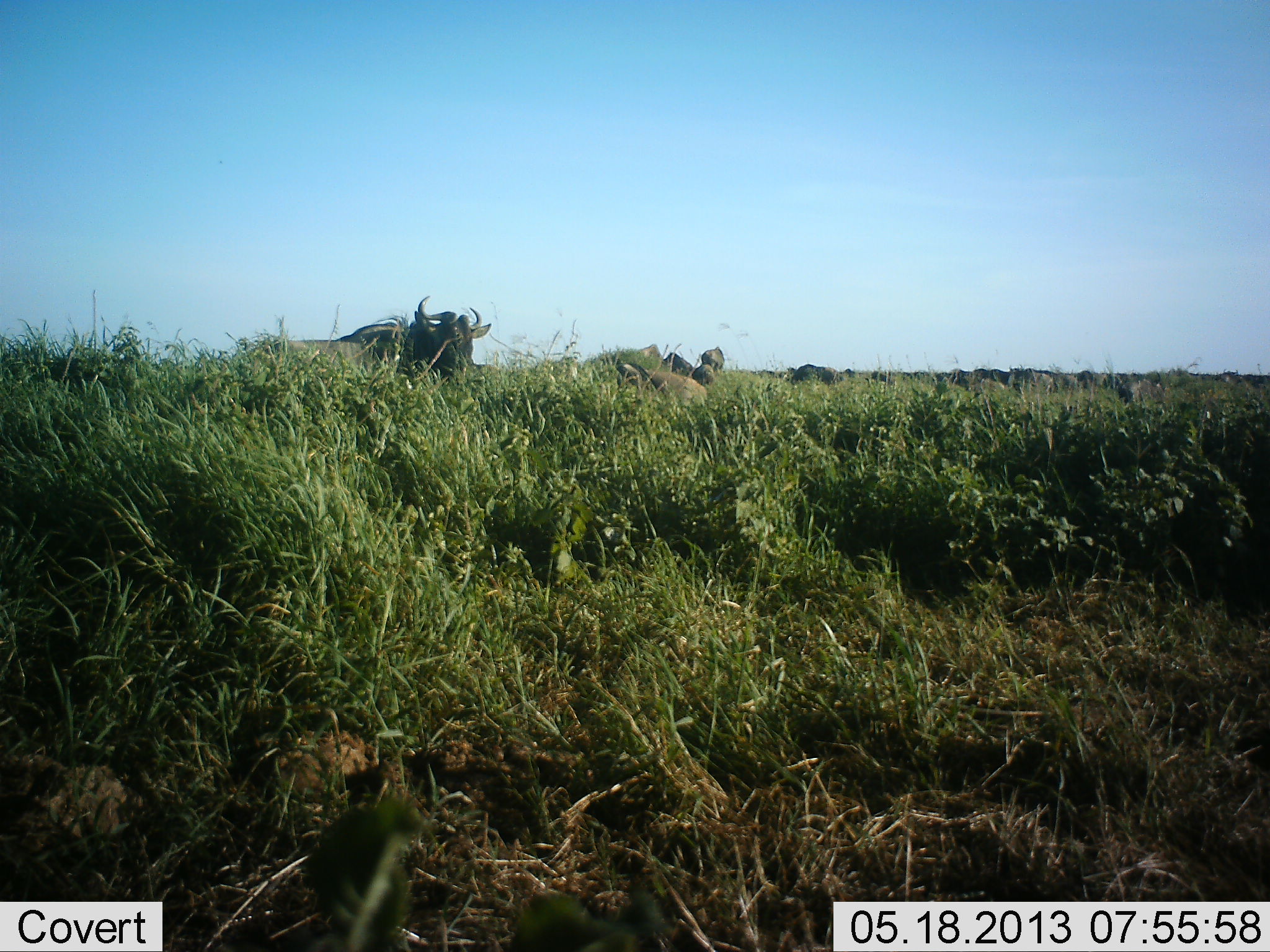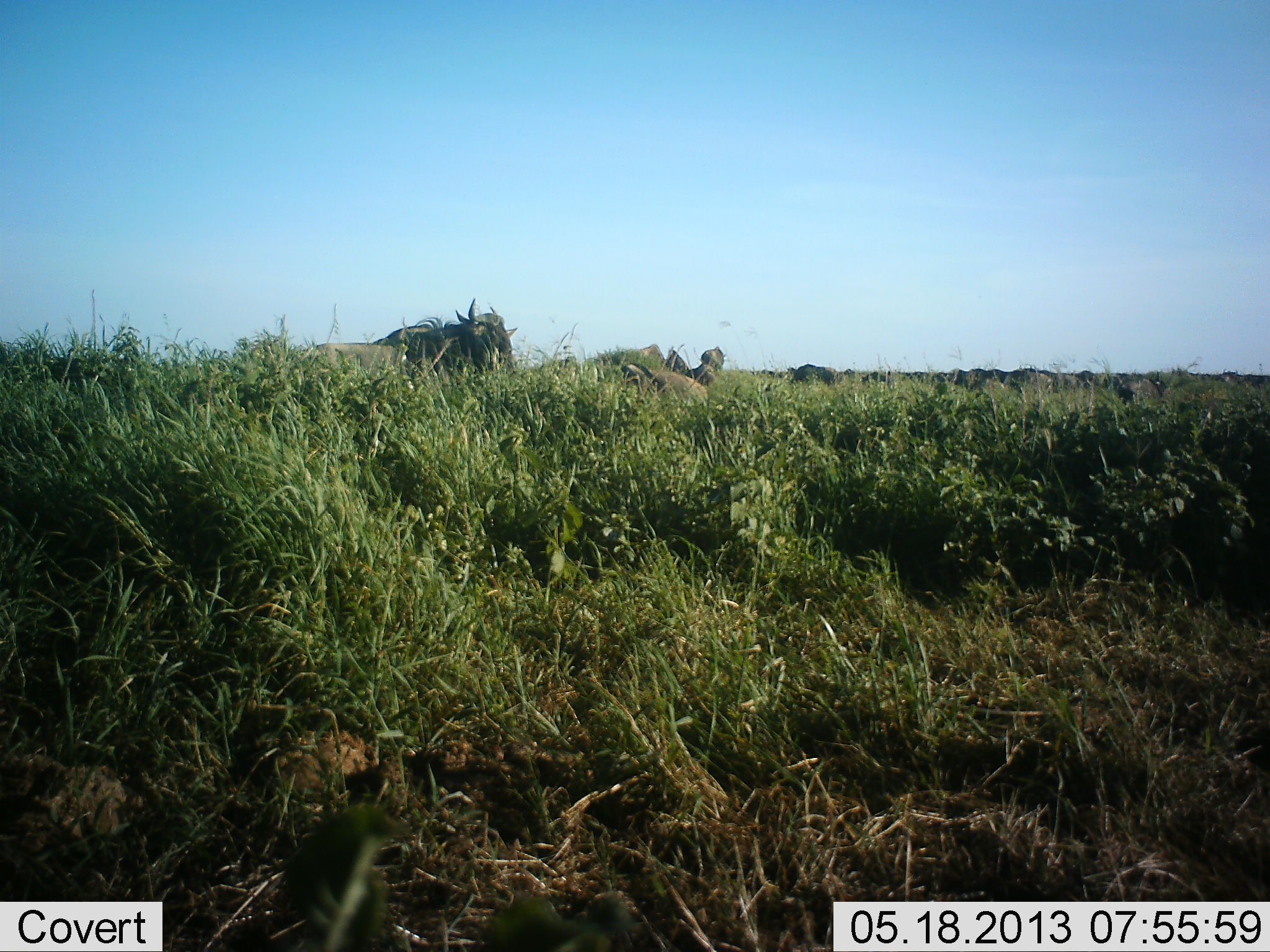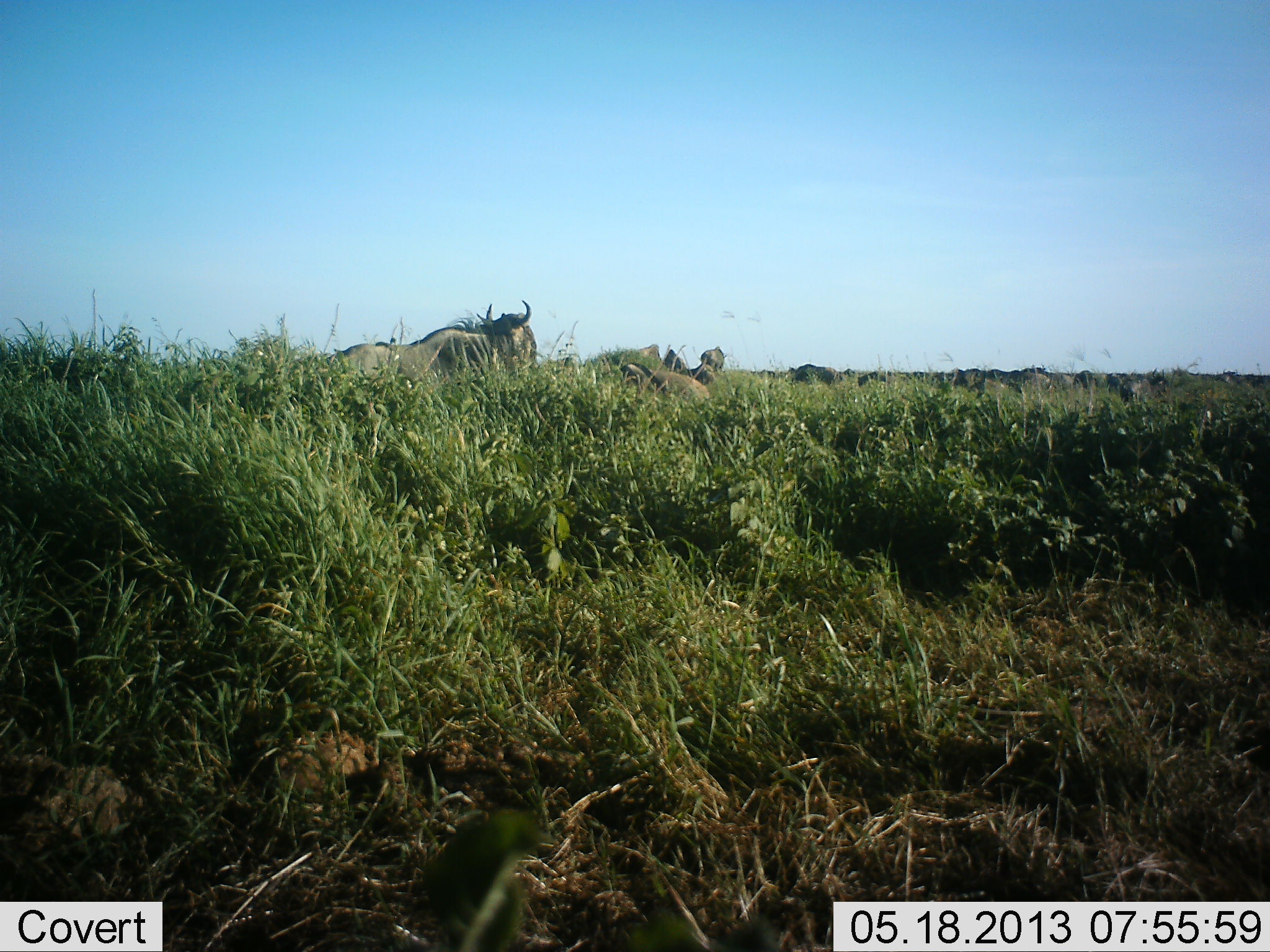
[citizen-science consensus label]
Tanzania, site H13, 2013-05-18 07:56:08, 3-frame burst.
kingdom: Animalia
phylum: Chordata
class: Mammalia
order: Artiodactyla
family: Bovidae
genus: Connochaetes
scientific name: Connochaetes taurinus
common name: blue wildebeest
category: wildebeest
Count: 11-50.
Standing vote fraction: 50%.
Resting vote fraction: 10%.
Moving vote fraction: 40%.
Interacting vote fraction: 10%.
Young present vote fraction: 0%.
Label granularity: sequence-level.